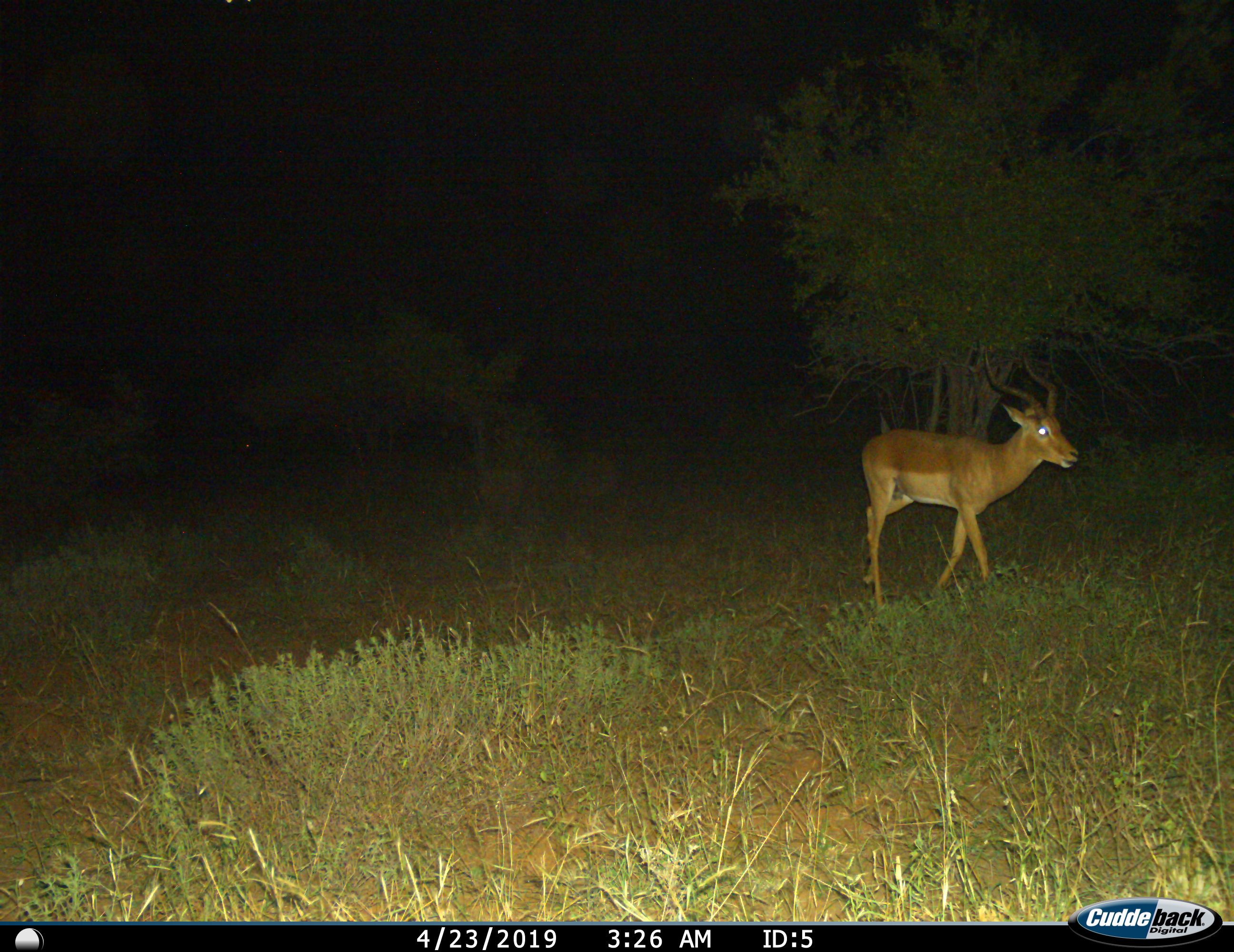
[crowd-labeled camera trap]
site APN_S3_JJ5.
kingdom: Animalia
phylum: Chordata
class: Mammalia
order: Artiodactyla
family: Bovidae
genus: Aepyceros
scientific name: Aepyceros melampus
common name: impala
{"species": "impala (Aepyceros melampus)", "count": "1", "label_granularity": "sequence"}